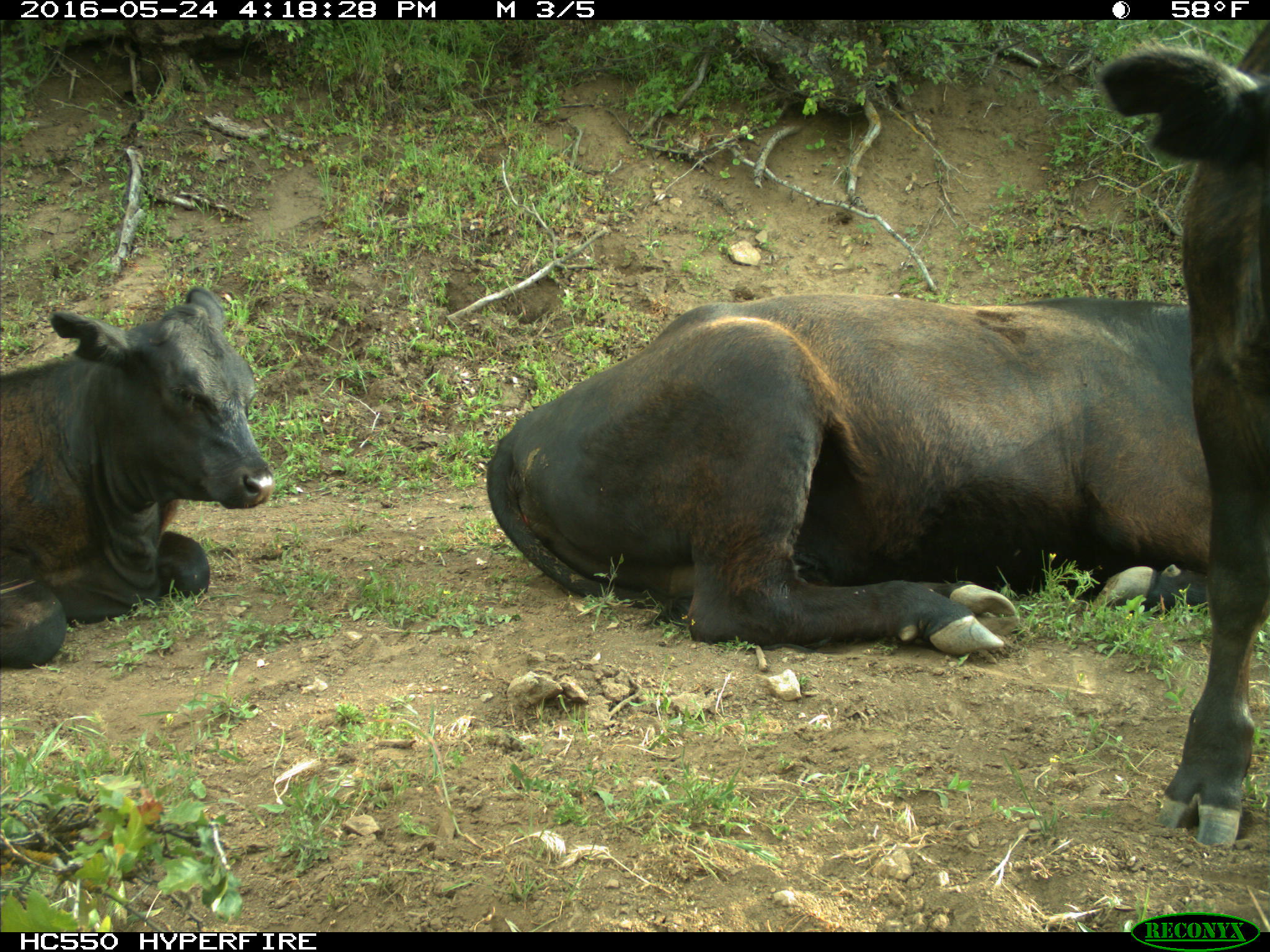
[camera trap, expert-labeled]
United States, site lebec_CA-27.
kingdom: Animalia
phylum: Chordata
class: Mammalia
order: Artiodactyla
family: Bovidae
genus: Bos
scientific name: Bos taurus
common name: domestic cow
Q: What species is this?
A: Bos taurus (domestic cow).